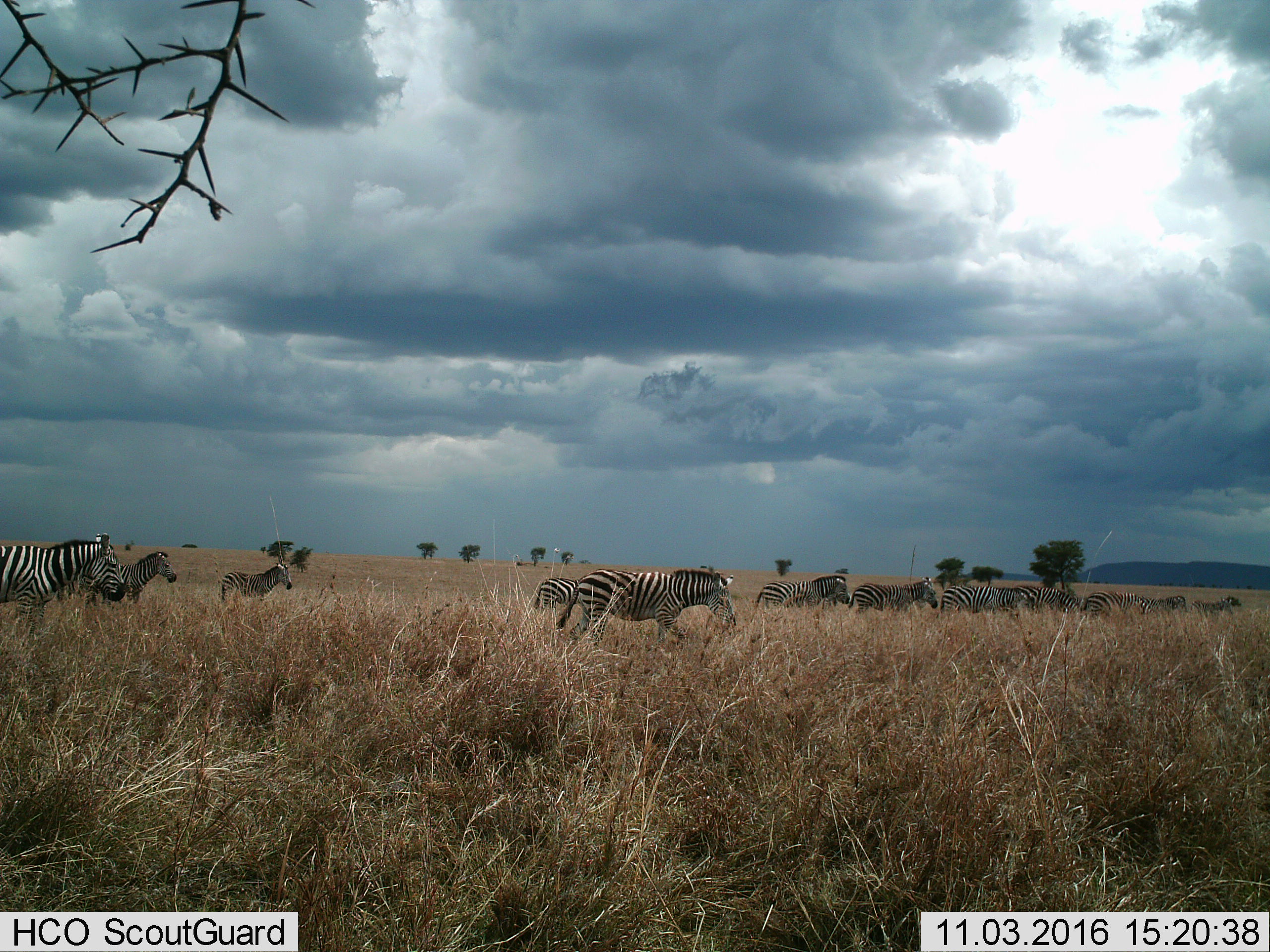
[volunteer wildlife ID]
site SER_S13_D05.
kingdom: Animalia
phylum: Chordata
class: Mammalia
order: Perissodactyla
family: Equidae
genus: Equus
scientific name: Equus quagga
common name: plains zebra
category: zebraplains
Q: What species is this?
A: Zebraplains (plains zebra) (Equus quagga).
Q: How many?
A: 11-50.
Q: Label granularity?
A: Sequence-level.